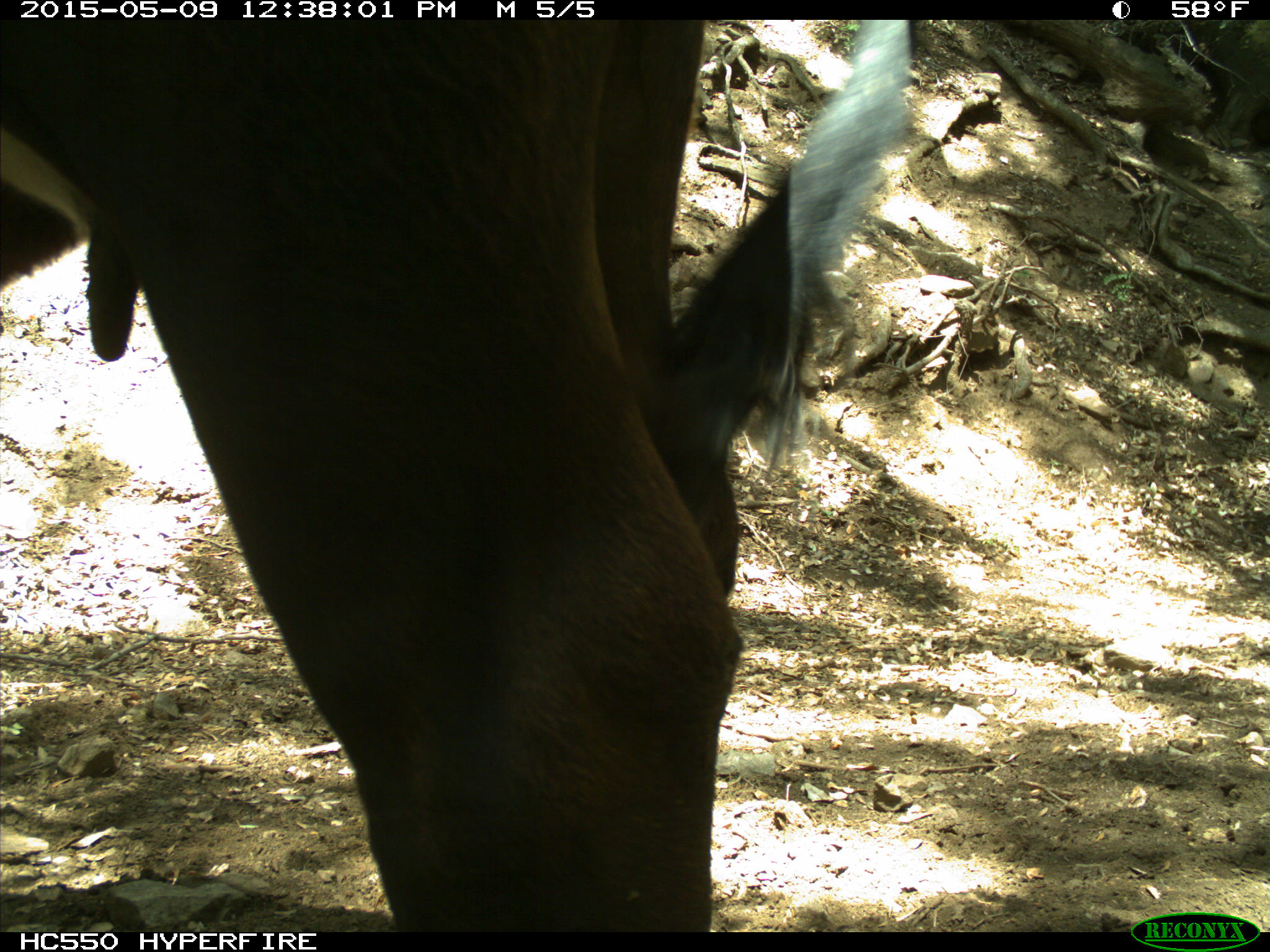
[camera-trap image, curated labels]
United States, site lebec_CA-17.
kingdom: Animalia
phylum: Chordata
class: Mammalia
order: Artiodactyla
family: Bovidae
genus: Bos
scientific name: Bos taurus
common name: domestic cow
Bos taurus (domestic cow).